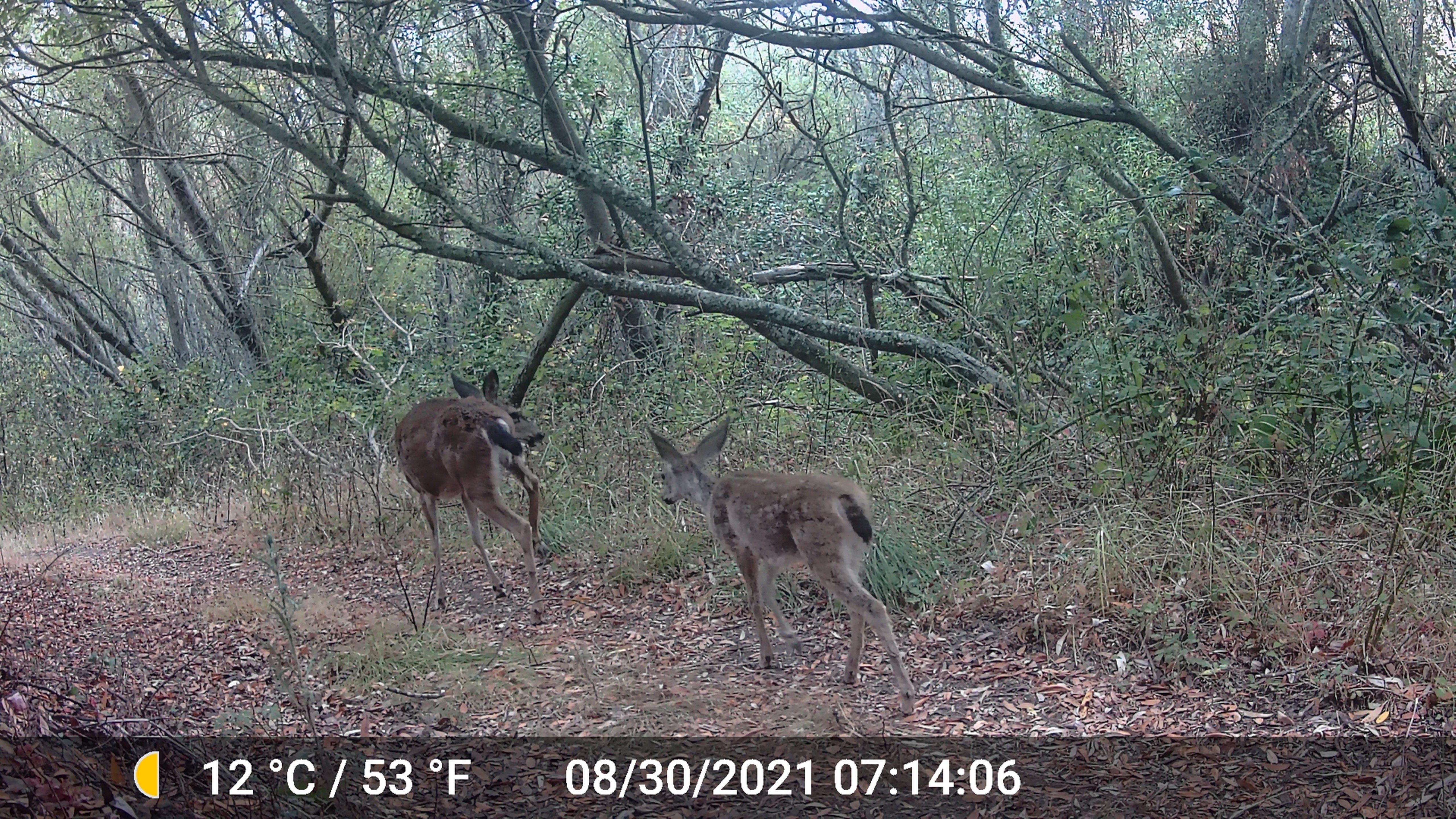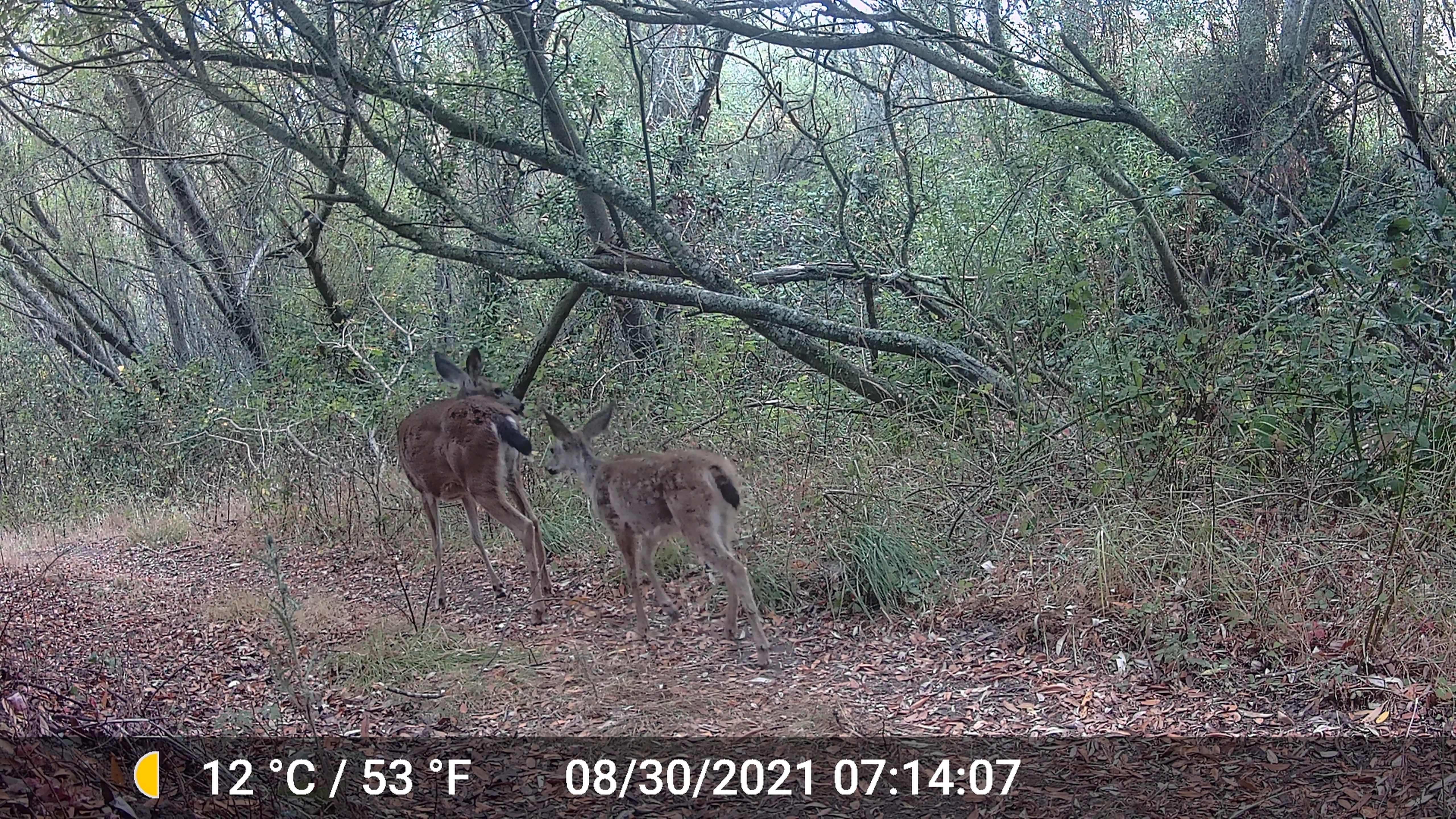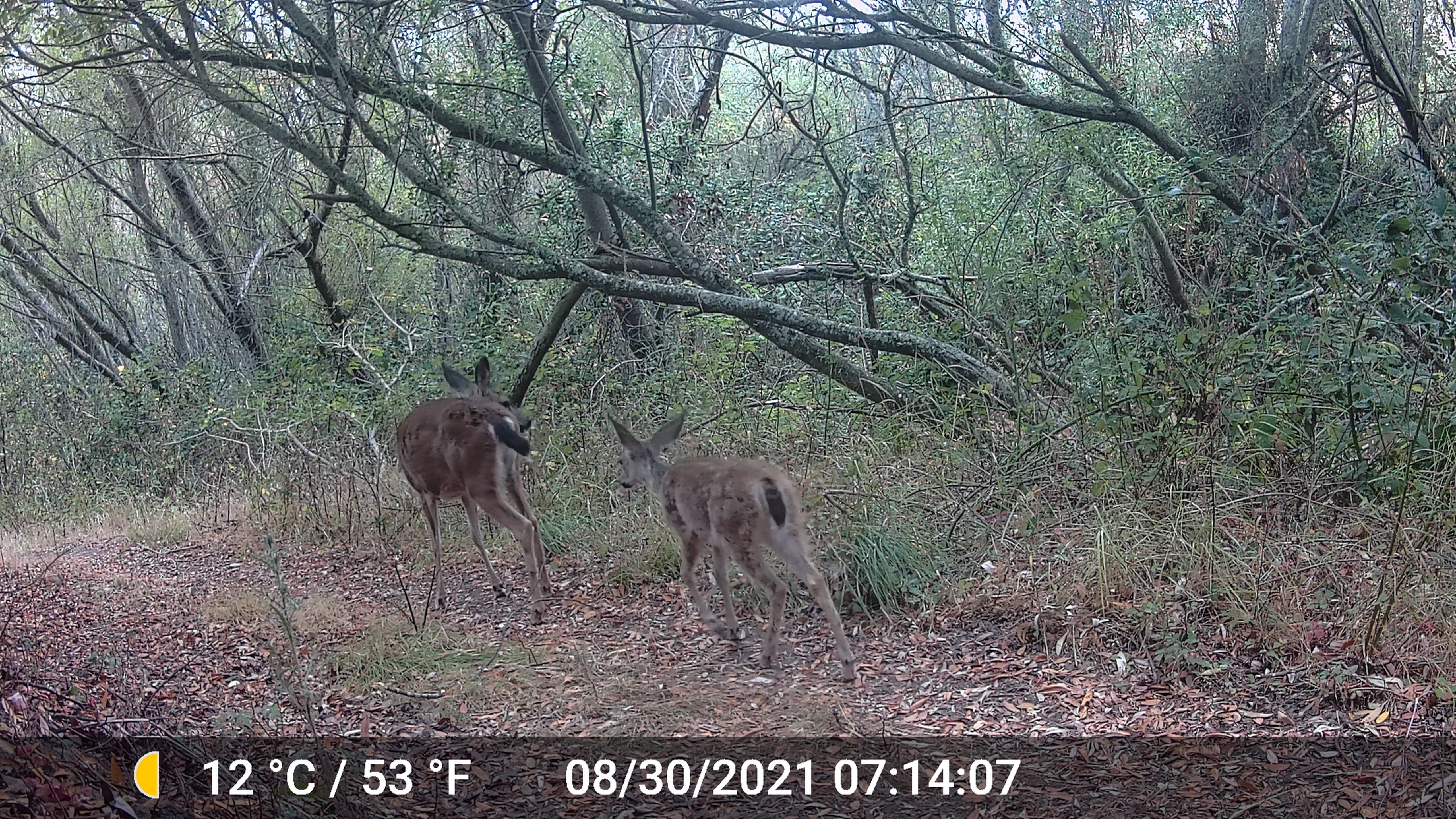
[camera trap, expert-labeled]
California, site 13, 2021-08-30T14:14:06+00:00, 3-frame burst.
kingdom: Animalia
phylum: Chordata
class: Mammalia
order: Artiodactyla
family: Cervidae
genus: Odocoileus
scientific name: Odocoileus hemionus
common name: mule deer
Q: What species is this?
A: Mule deer (Odocoileus hemionus).